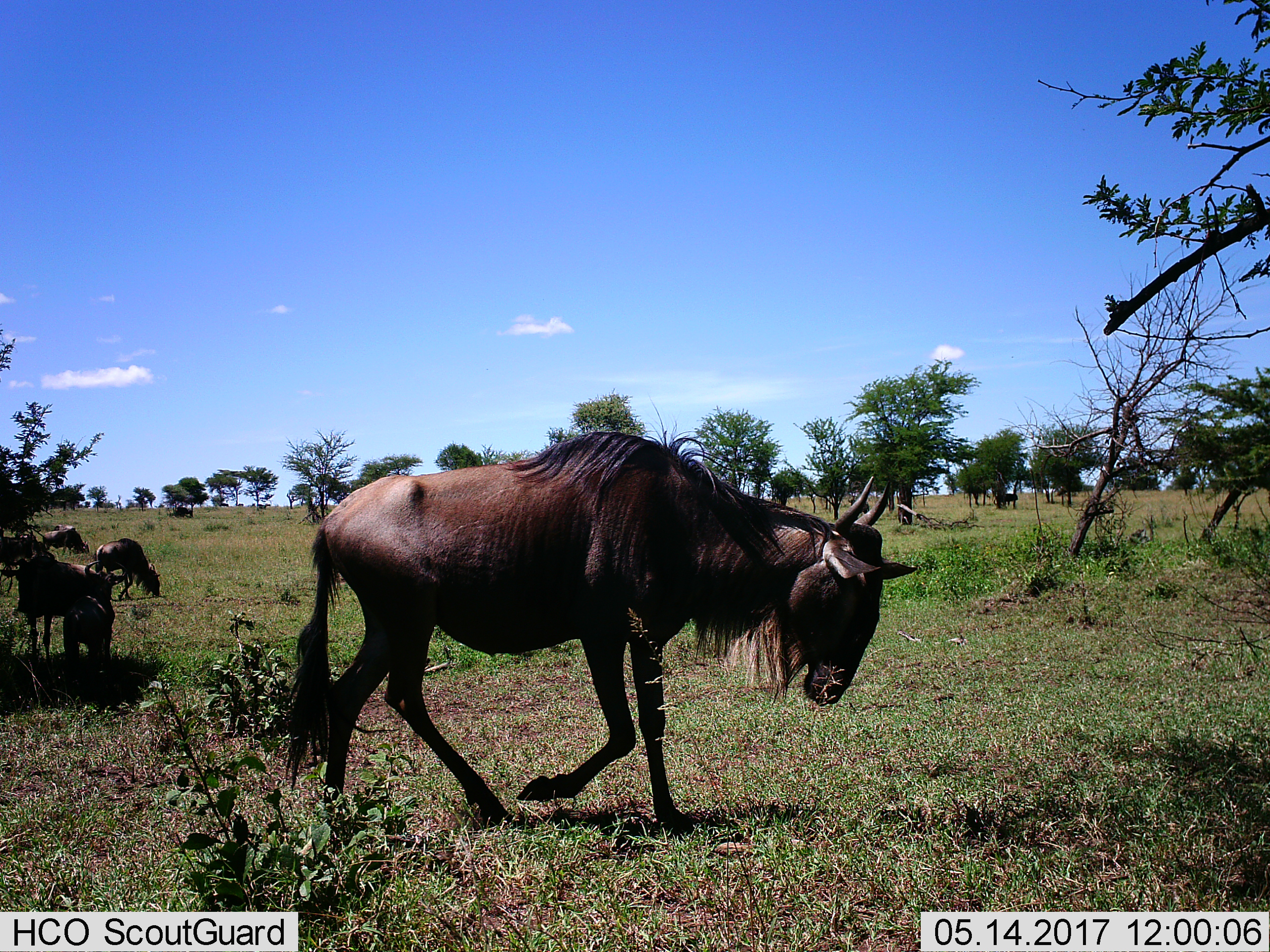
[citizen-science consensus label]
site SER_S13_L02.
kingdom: Animalia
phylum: Chordata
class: Mammalia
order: Artiodactyla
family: Bovidae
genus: Connochaetes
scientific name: Connochaetes taurinus taurinus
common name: blue wildebeest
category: wildebeestblue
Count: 5.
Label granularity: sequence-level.